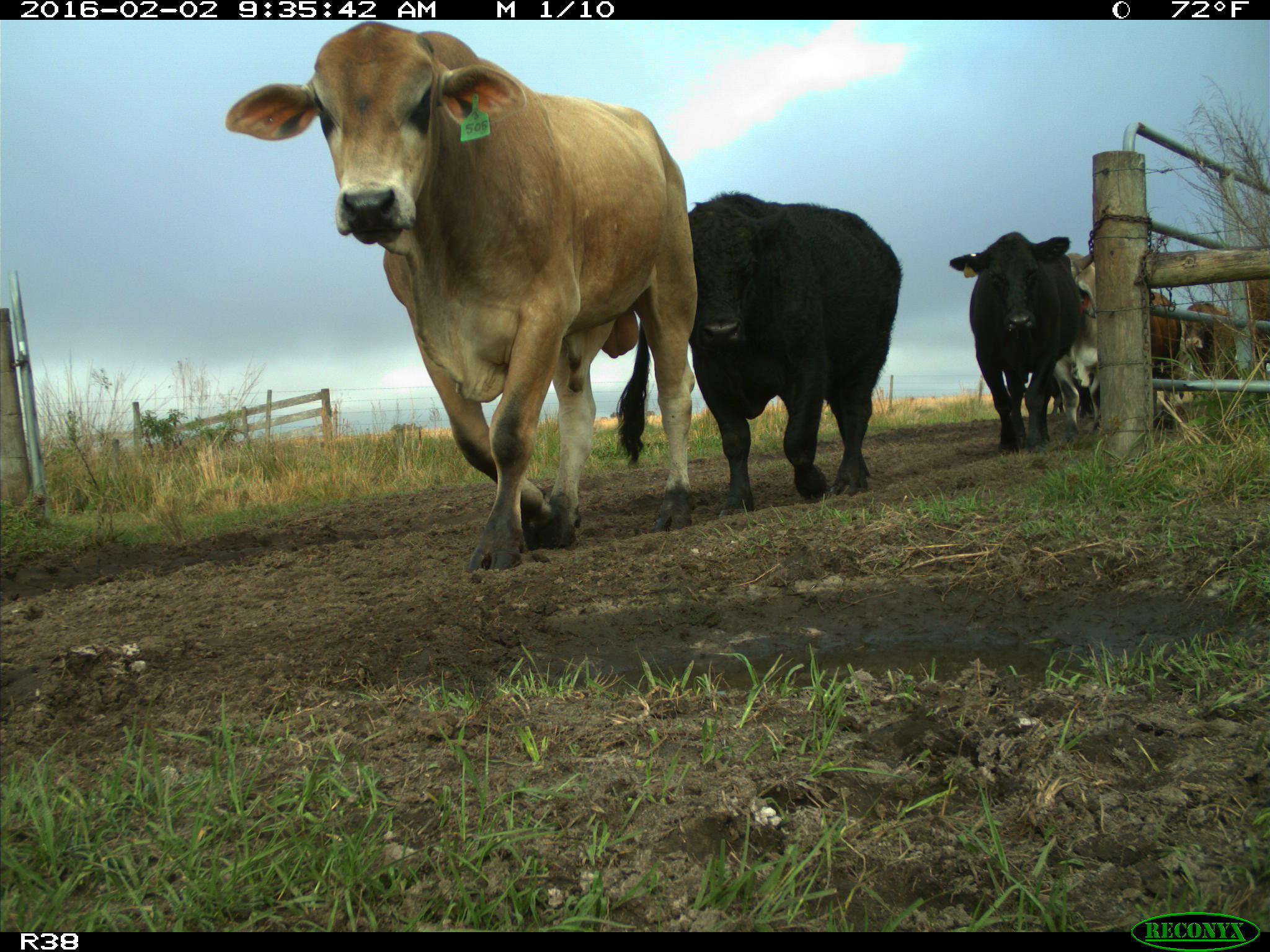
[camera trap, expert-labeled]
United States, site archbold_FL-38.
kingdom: Animalia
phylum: Chordata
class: Mammalia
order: Artiodactyla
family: Bovidae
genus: Bos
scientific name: Bos taurus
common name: domestic cow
Bos taurus (domestic cow).